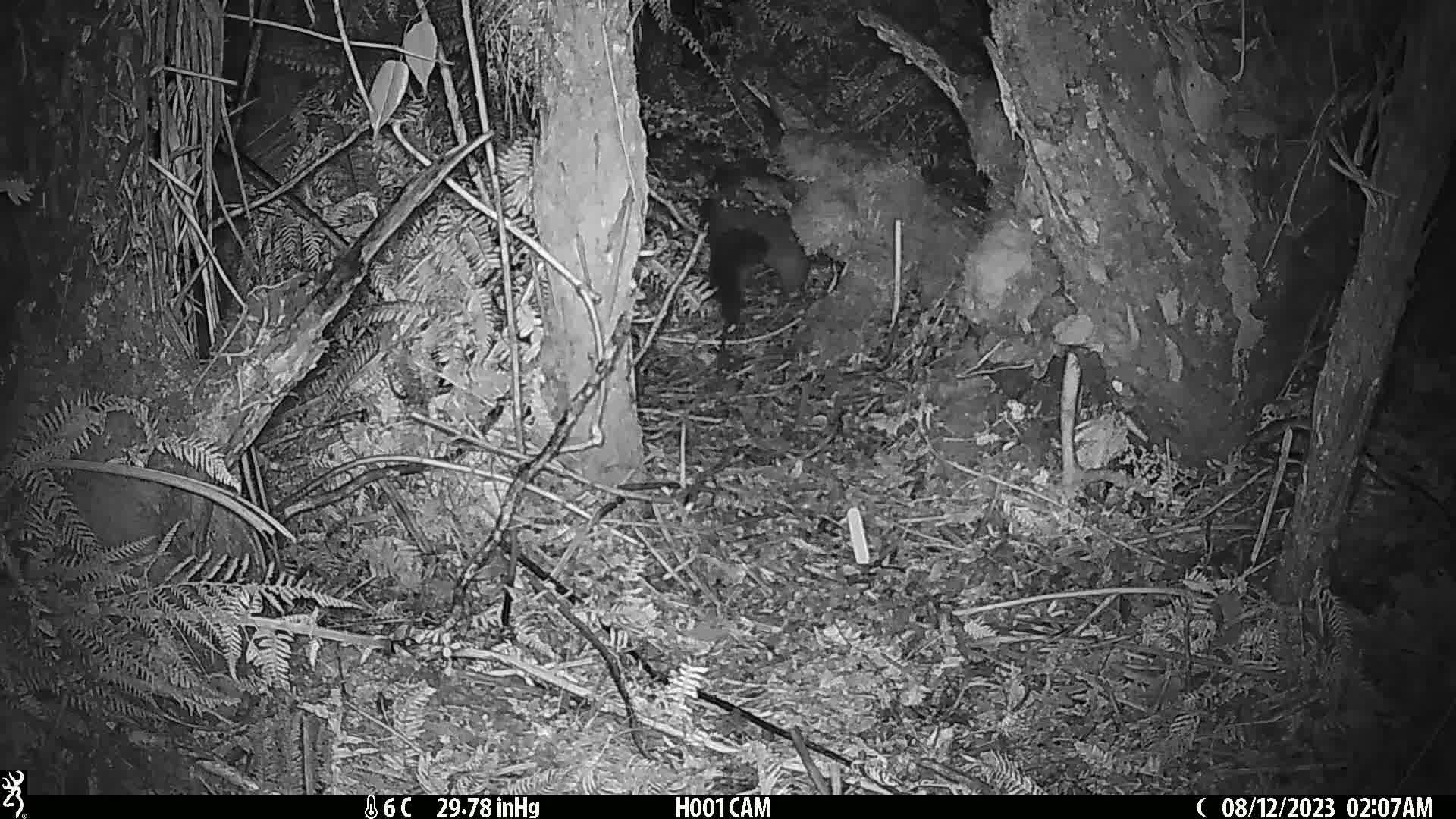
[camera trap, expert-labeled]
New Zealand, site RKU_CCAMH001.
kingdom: Animalia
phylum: Chordata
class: Mammalia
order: Diprotodontia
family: Phalangeridae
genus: Trichosurus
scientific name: Trichosurus vulpecula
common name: common brushtail possum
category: possum